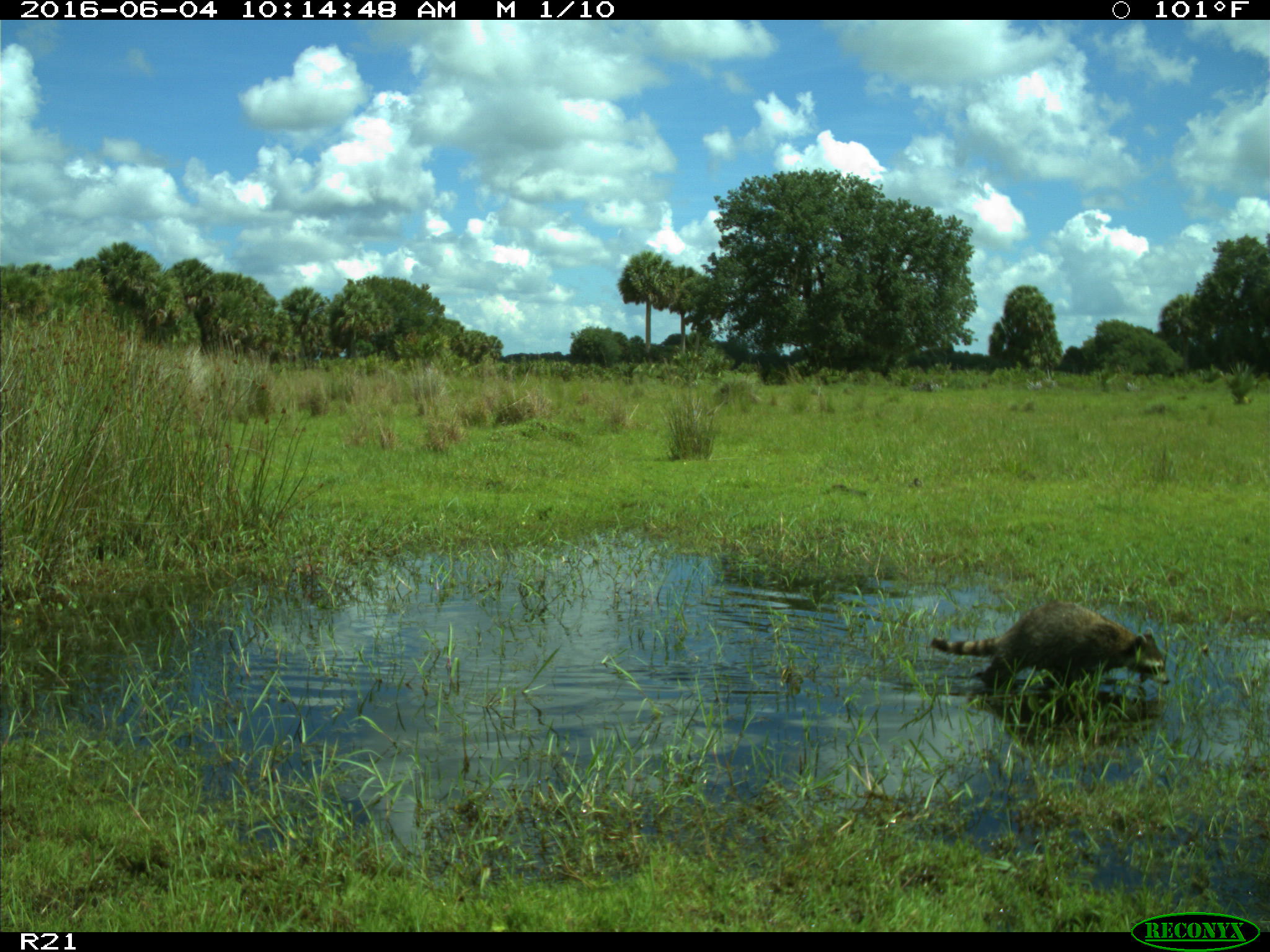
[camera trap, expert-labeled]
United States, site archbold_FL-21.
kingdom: Animalia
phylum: Chordata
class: Mammalia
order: Carnivora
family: Procyonidae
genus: Procyon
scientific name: Procyon lotor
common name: common raccoon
Procyon lotor (common raccoon).